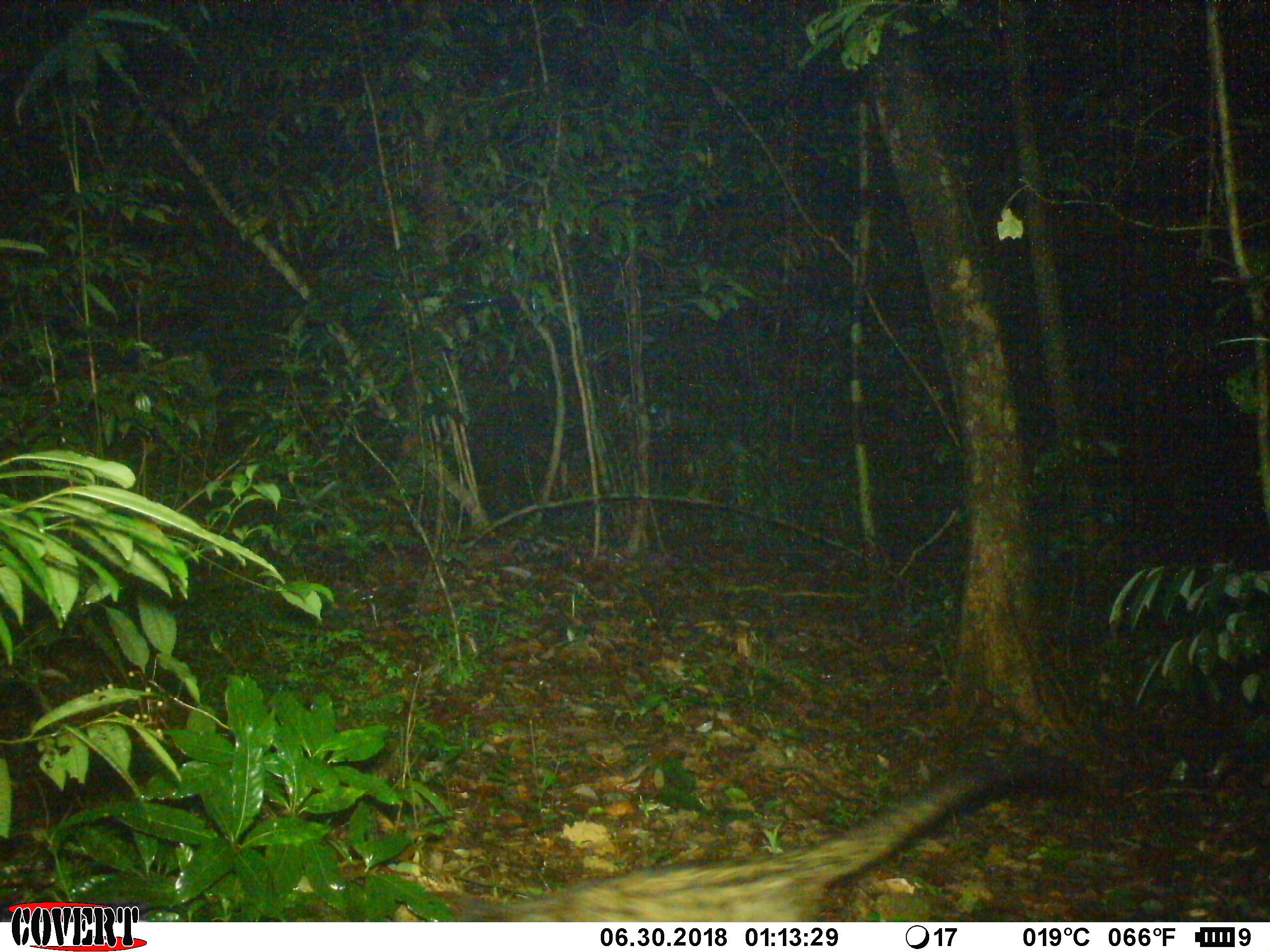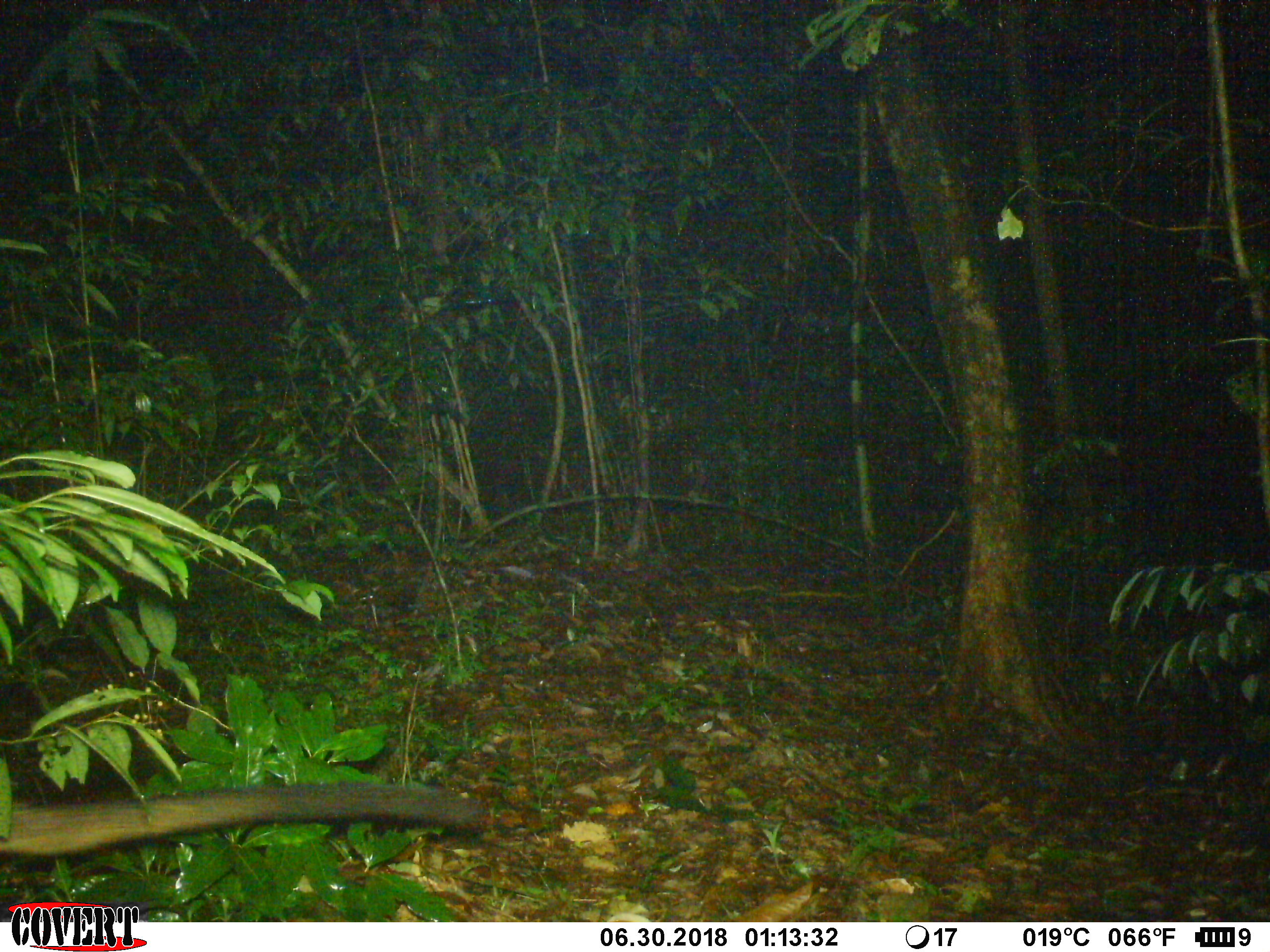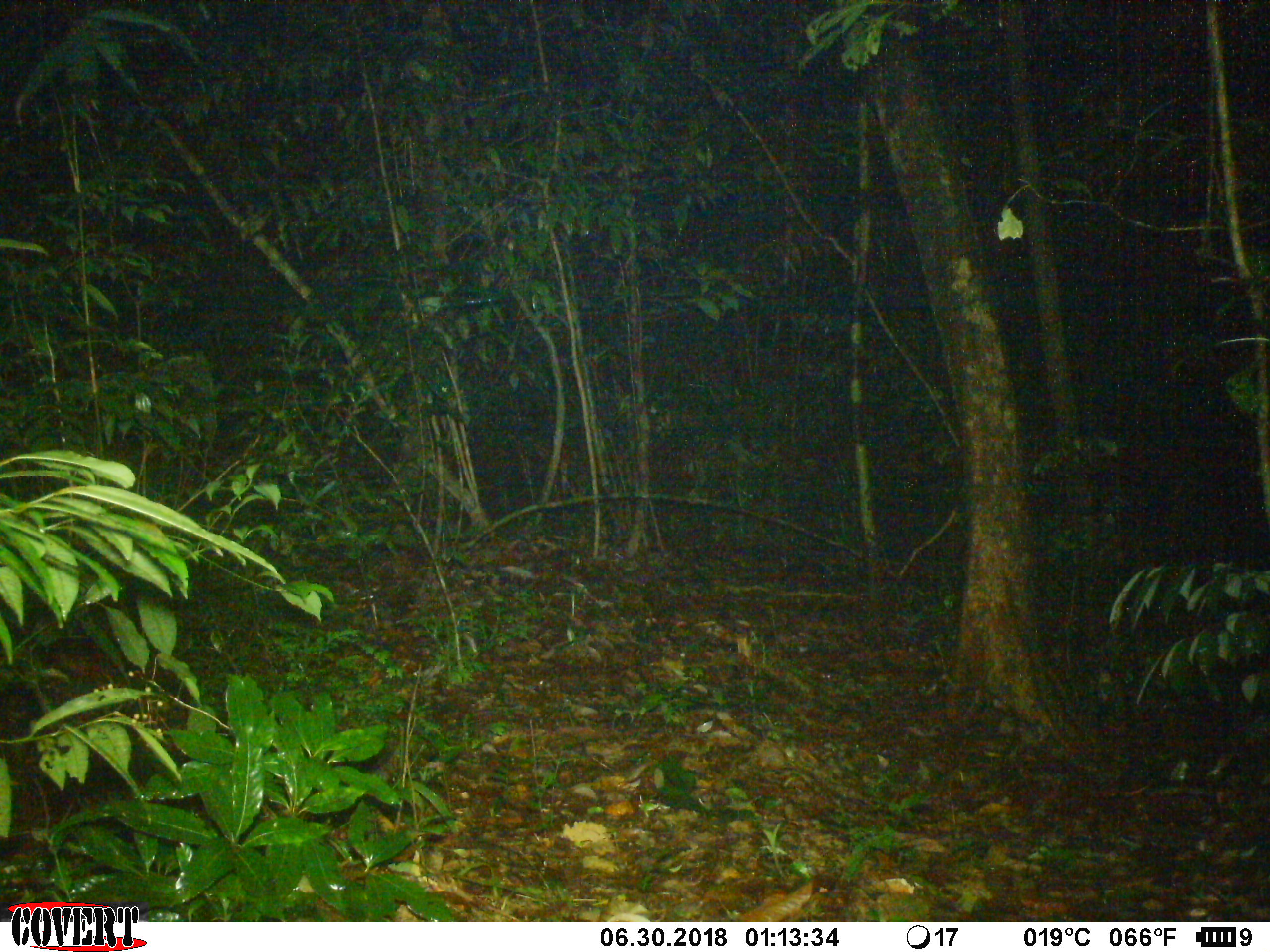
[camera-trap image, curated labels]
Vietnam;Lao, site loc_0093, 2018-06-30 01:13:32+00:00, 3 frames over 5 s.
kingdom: Animalia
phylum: Chordata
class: Mammalia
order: Carnivora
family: Viverridae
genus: Paradoxurus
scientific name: Paradoxurus hermaphroditus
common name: common palm civet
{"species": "common palm civet (Paradoxurus hermaphroditus)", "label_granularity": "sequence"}